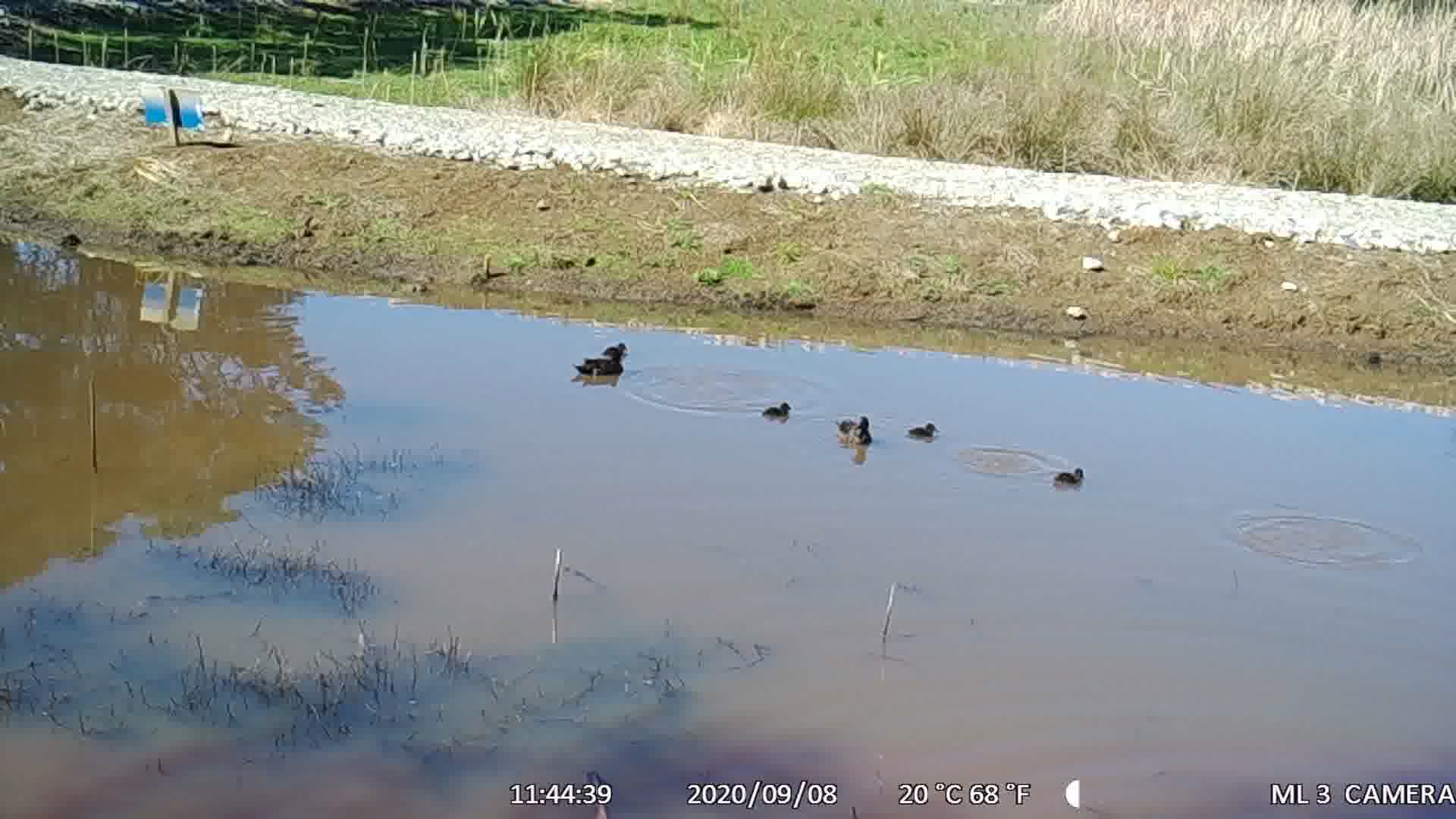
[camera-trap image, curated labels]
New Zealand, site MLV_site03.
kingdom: Animalia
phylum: Chordata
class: Aves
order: Anseriformes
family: Anatidae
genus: Anas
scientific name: Anas chlorotis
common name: brown teal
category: pateke